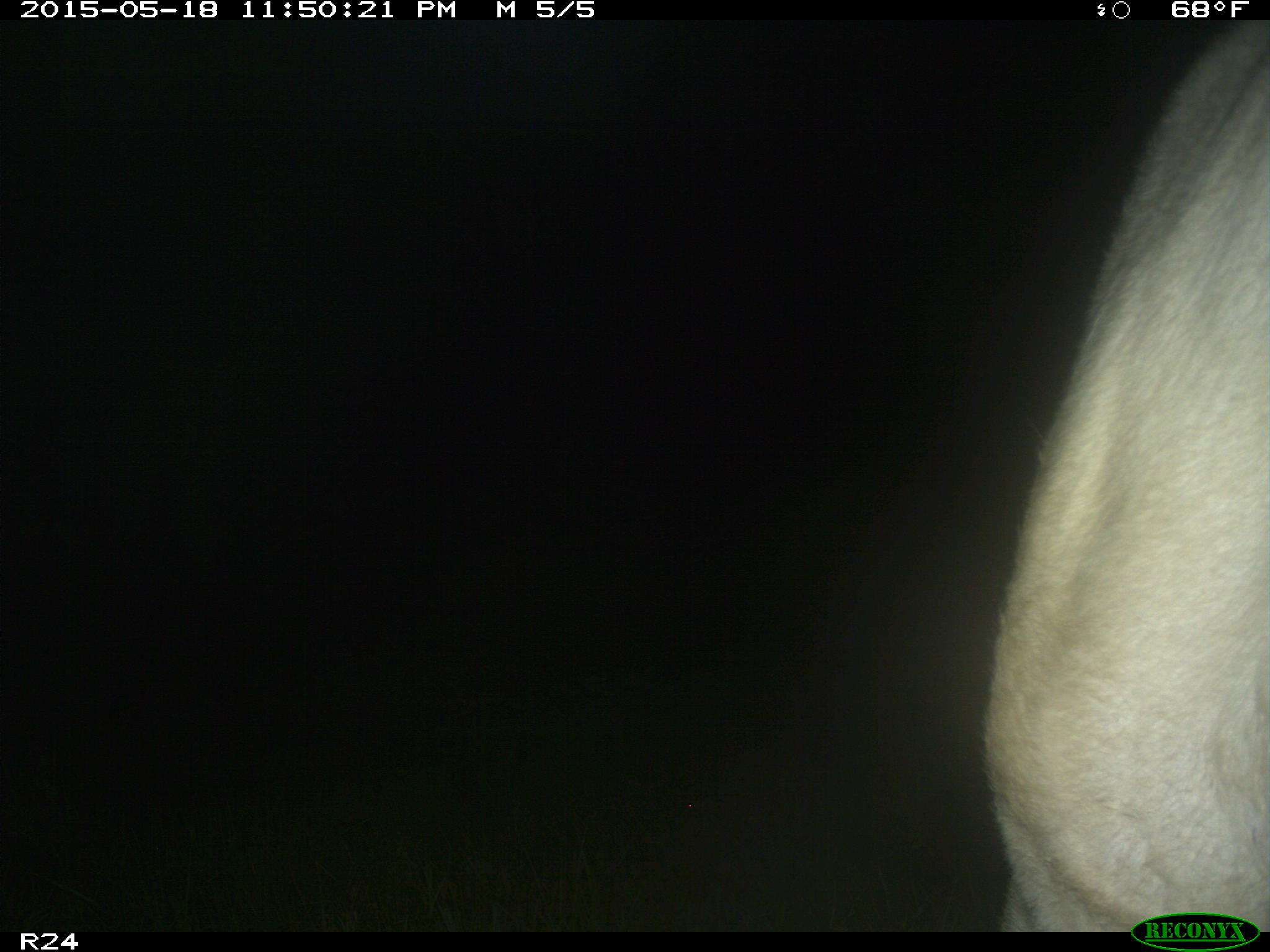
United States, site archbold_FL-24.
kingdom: Animalia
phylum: Chordata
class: Mammalia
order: Artiodactyla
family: Suidae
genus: Sus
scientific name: Sus scrofa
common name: wild boar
Sus scrofa (wild boar).